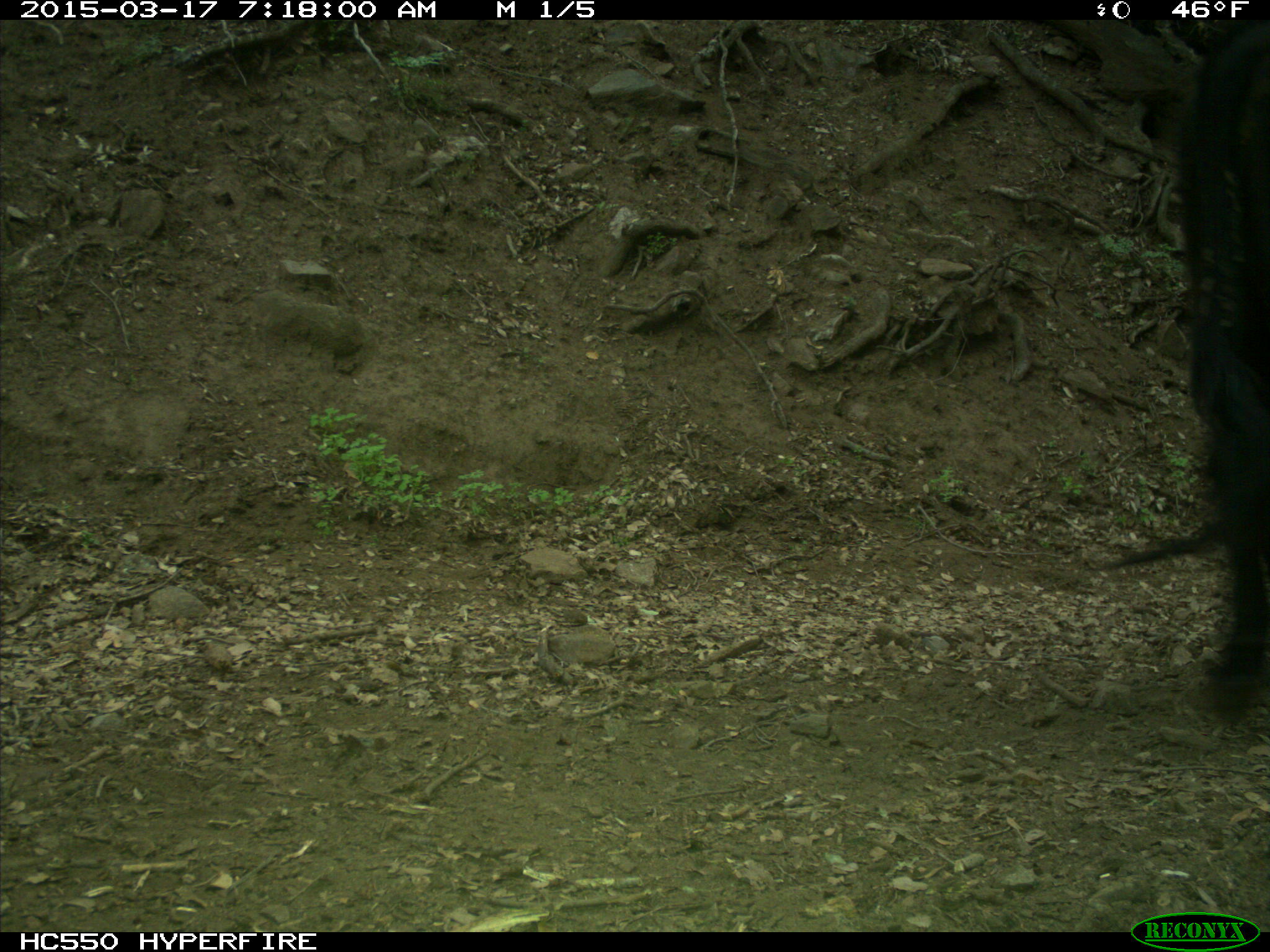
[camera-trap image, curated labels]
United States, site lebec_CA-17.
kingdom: Animalia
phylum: Chordata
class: Mammalia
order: Artiodactyla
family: Bovidae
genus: Bos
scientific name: Bos taurus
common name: domestic cow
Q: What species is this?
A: Bos taurus (domestic cow).